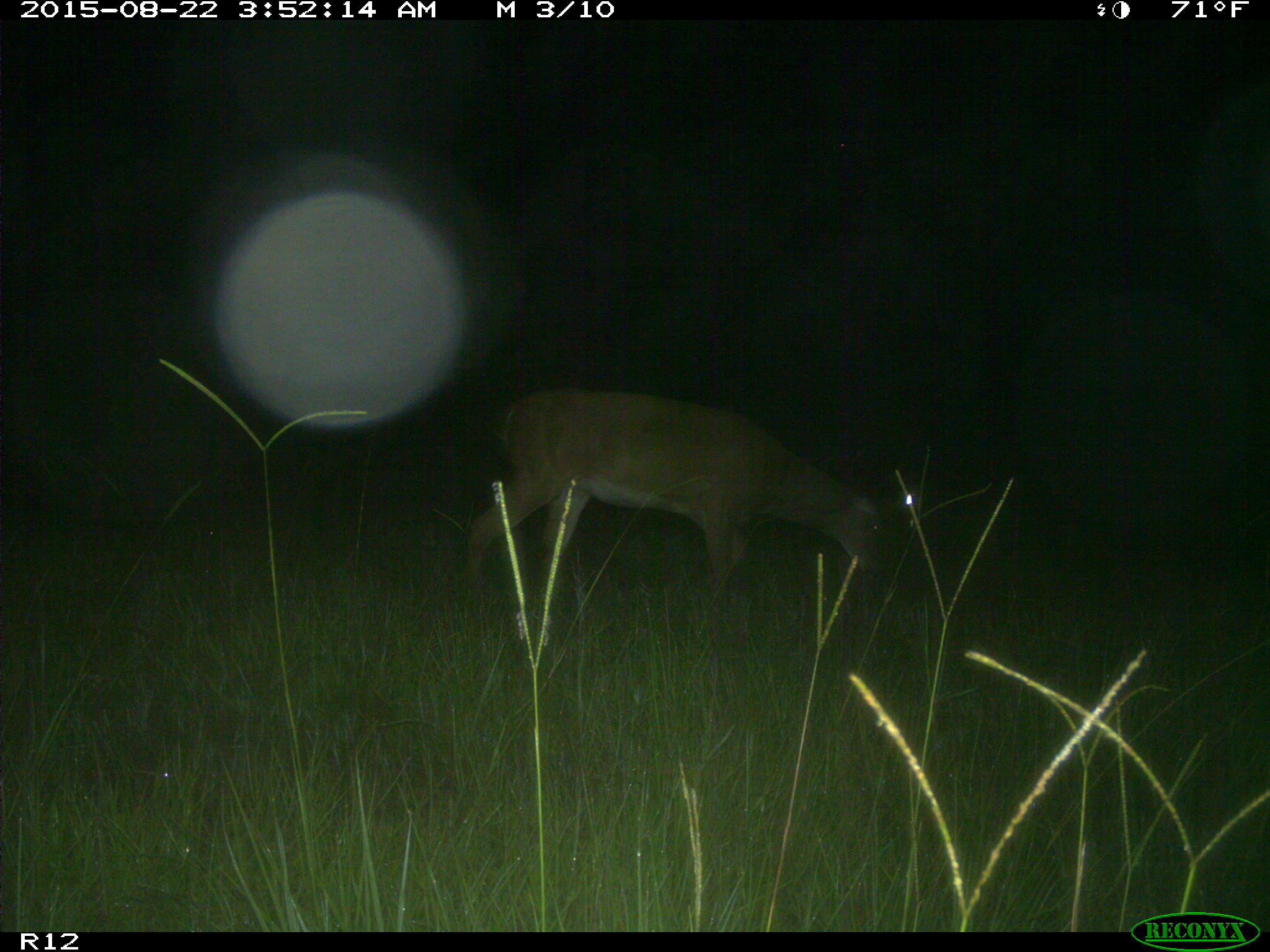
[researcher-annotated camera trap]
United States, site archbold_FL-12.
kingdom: Animalia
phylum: Chordata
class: Mammalia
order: Artiodactyla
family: Cervidae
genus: Odocoileus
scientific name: Odocoileus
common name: deer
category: unidentified deer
Unidentified deer (deer) (Odocoileus).